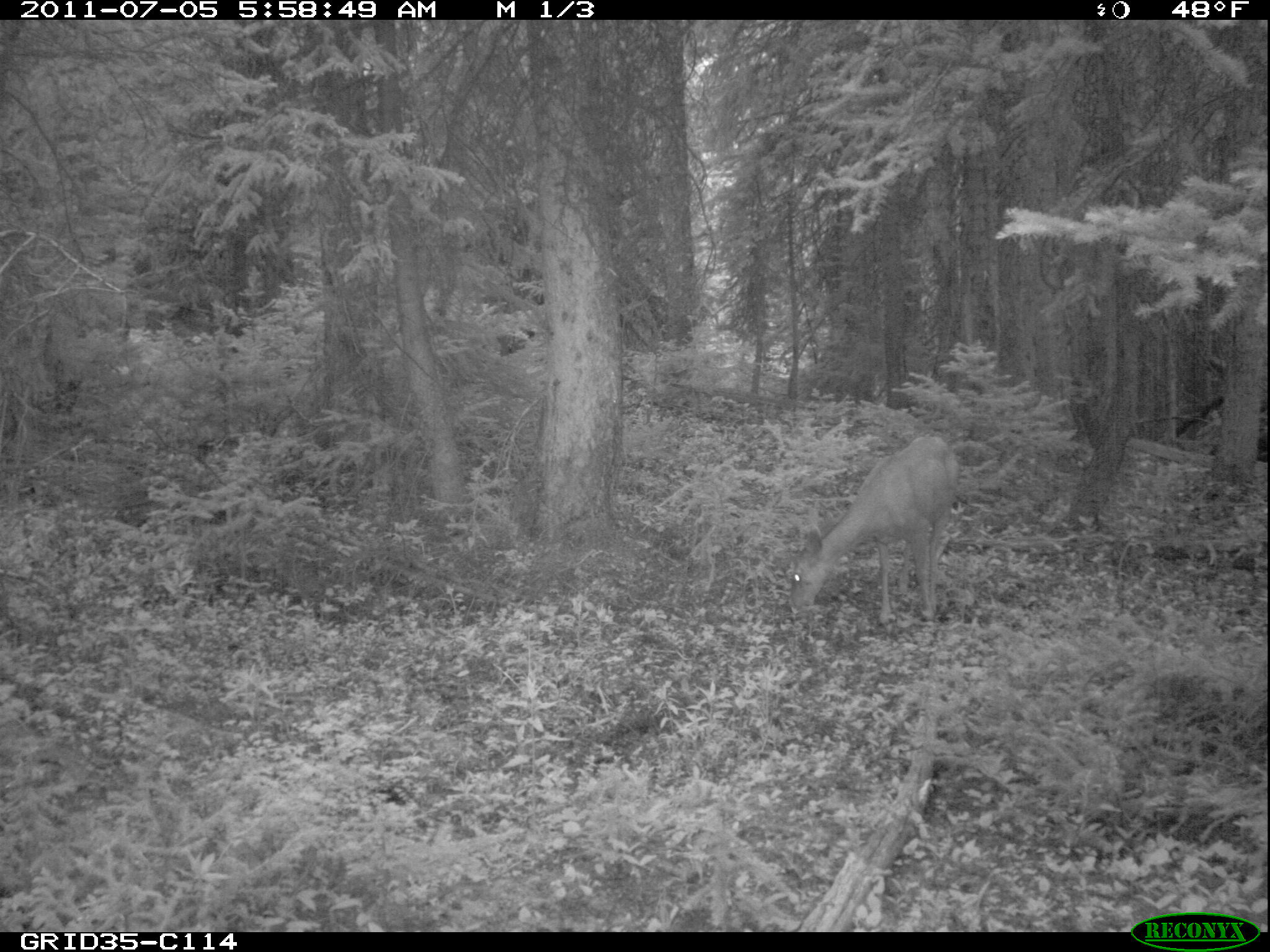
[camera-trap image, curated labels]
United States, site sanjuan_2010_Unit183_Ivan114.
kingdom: Animalia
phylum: Chordata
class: Mammalia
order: Artiodactyla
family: Cervidae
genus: Odocoileus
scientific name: Odocoileus hemionus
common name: mule deer